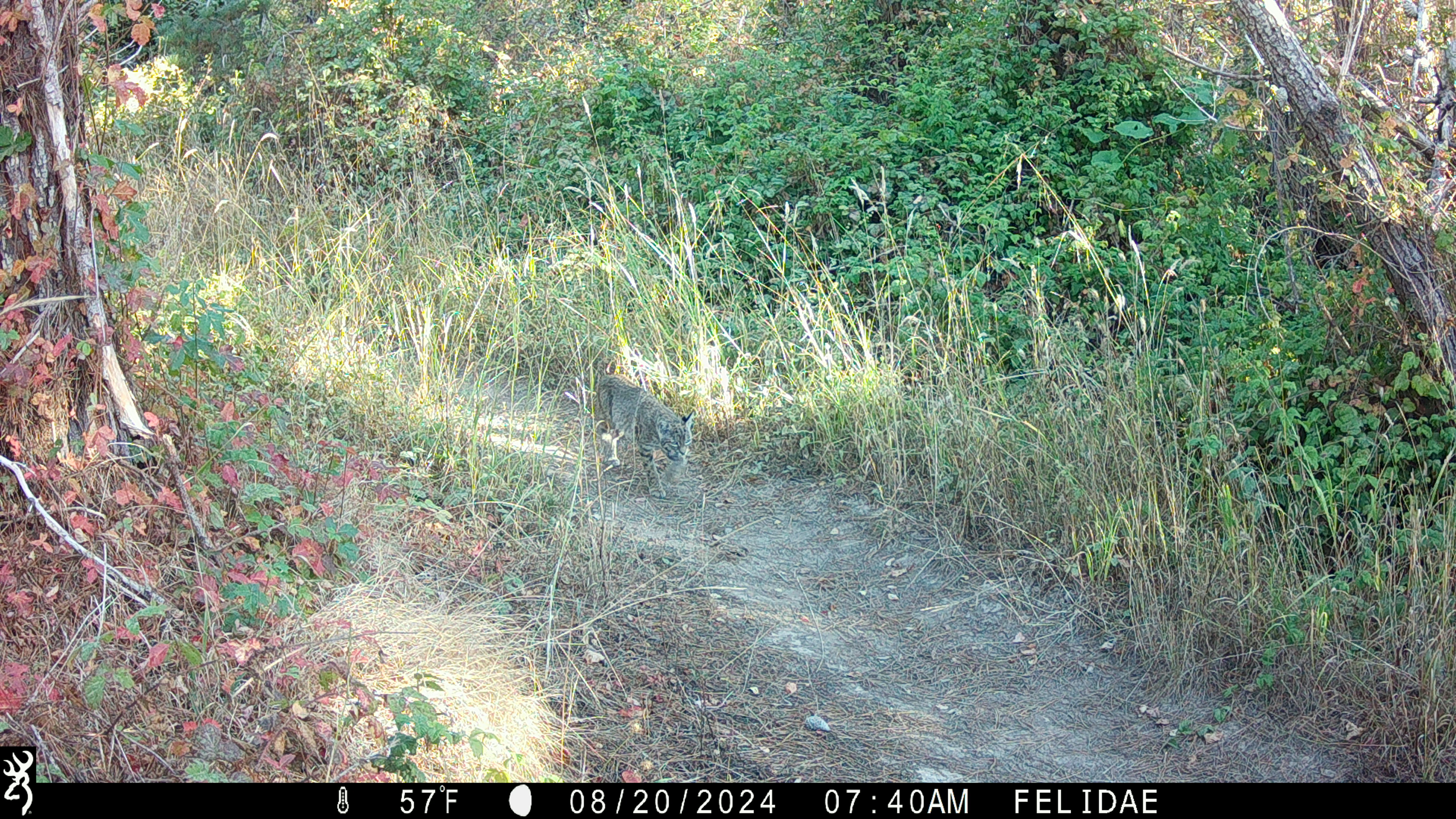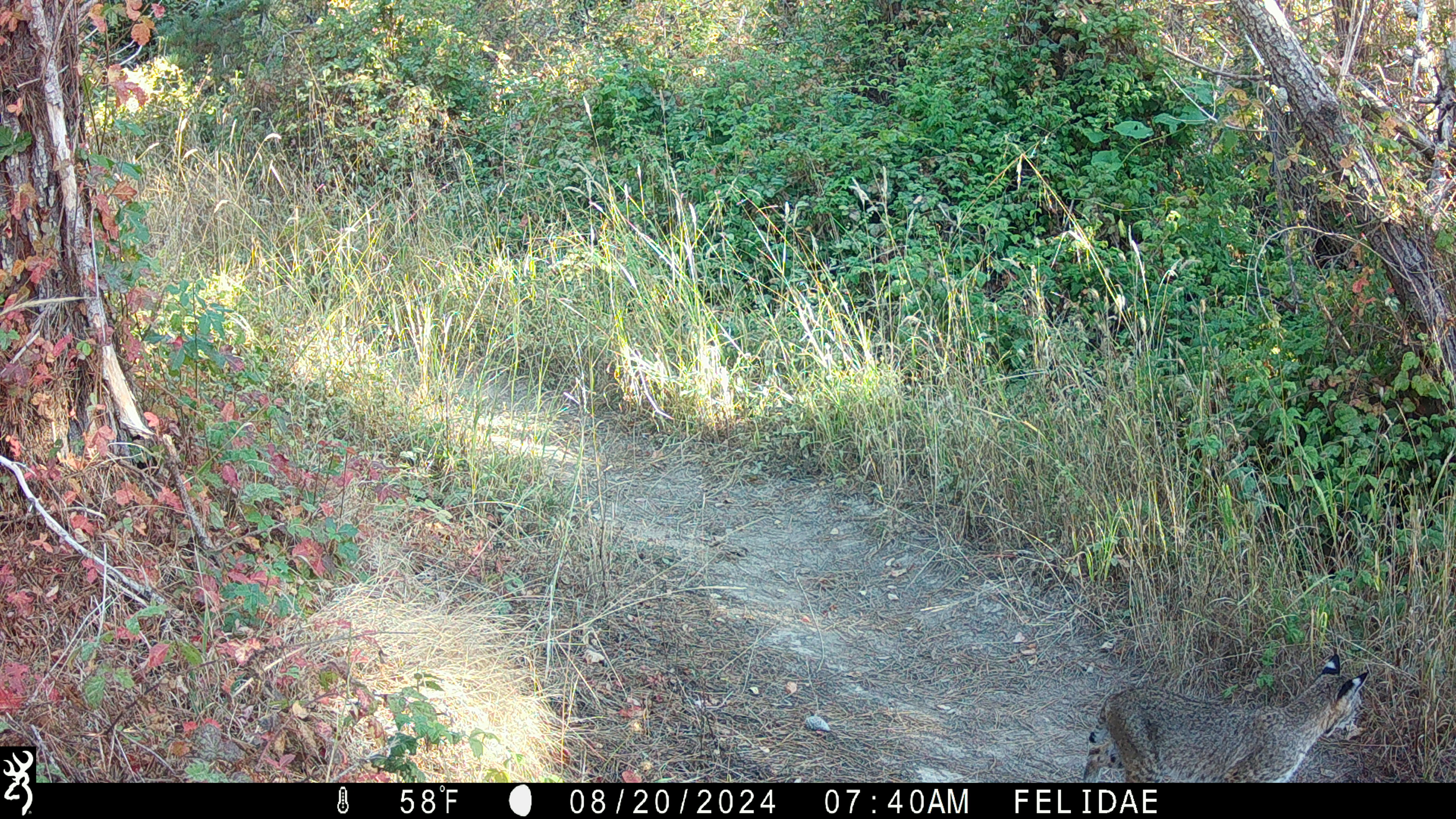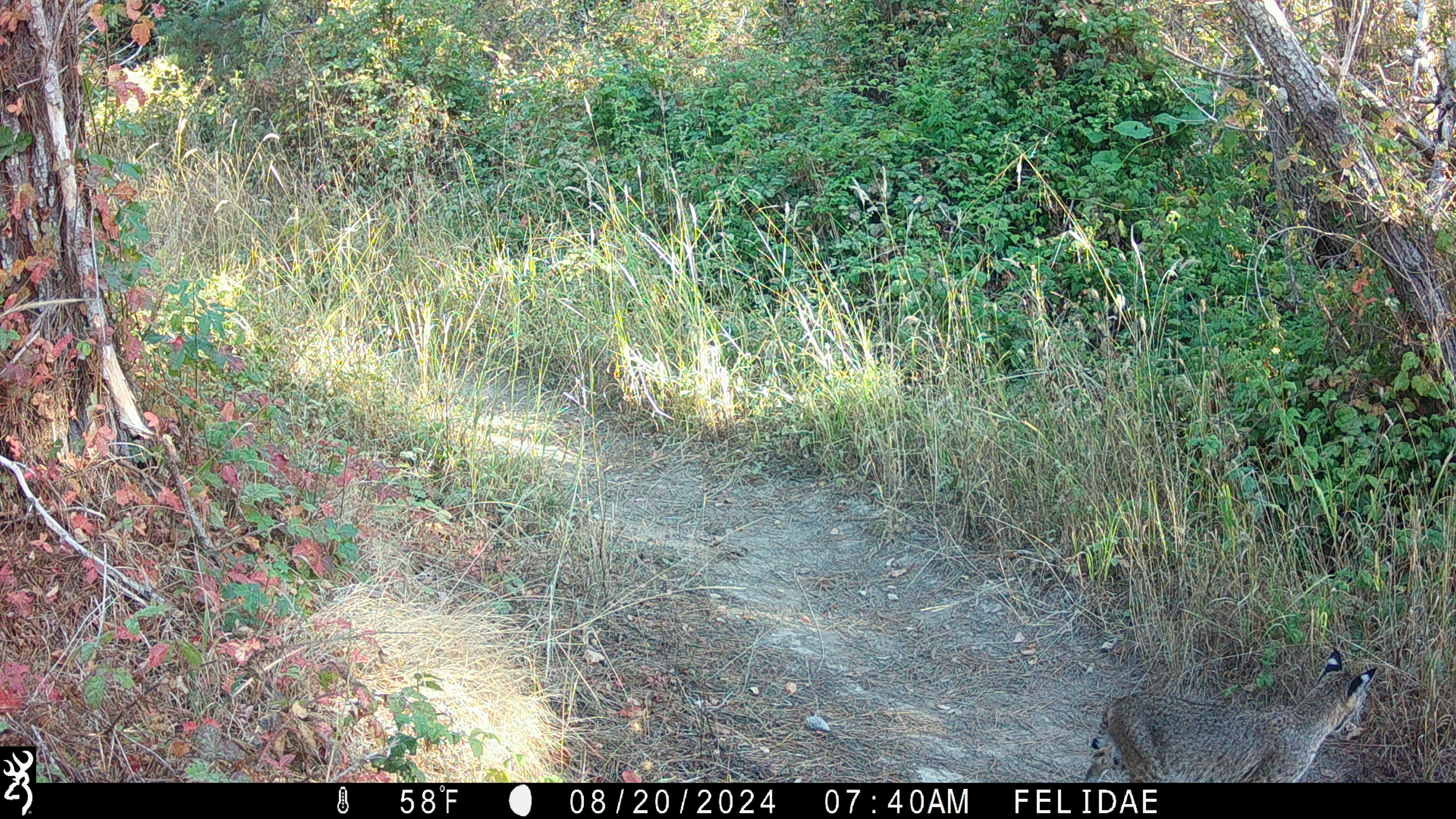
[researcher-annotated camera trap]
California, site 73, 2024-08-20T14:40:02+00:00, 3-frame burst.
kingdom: Animalia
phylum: Chordata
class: Mammalia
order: Carnivora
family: Felidae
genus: Lynx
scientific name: Lynx rufus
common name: bobcat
Bobcat (Lynx rufus).